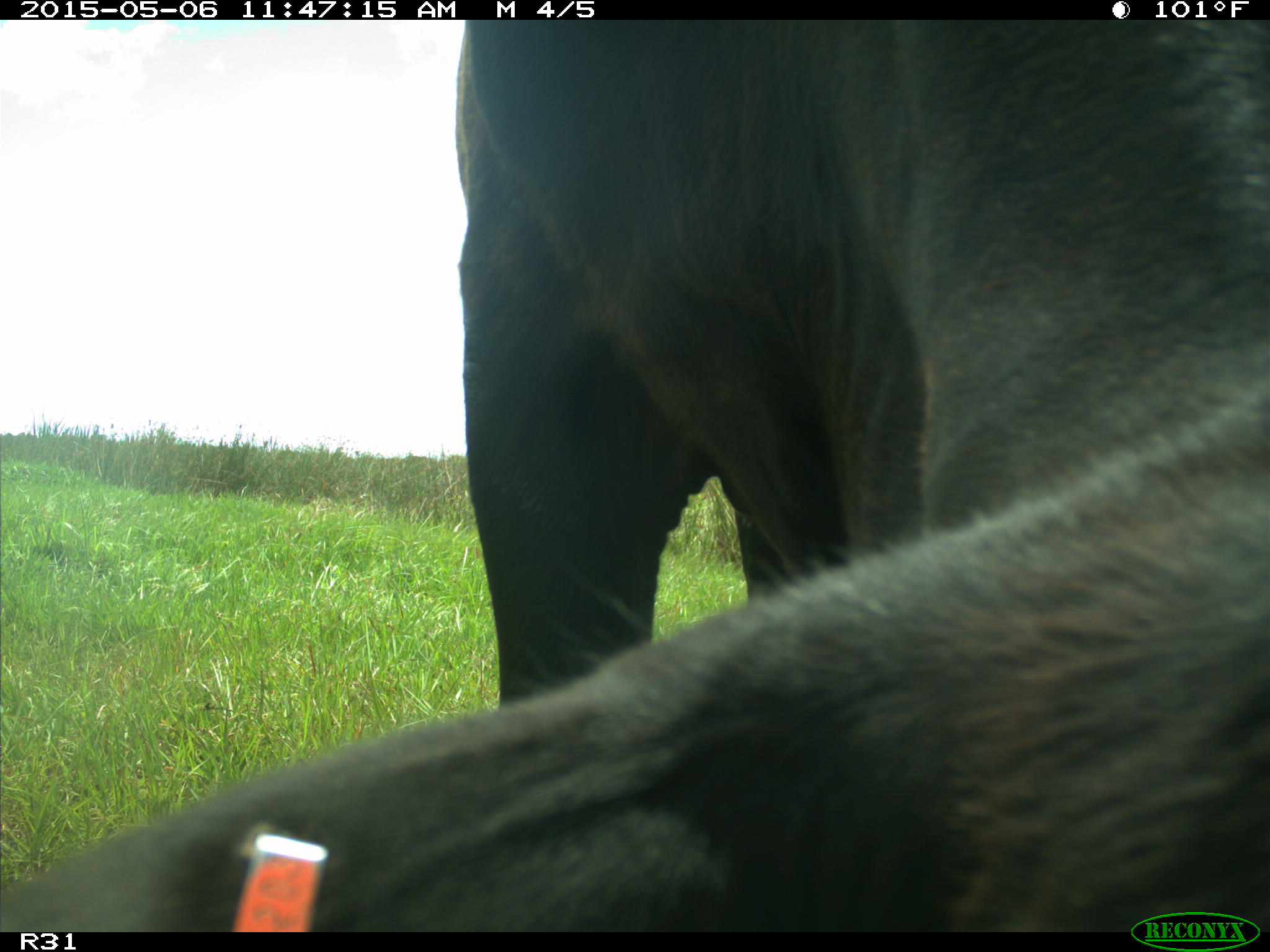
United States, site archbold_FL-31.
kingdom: Animalia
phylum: Chordata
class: Mammalia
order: Artiodactyla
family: Bovidae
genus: Bos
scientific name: Bos taurus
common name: domestic cow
Bos taurus (domestic cow).